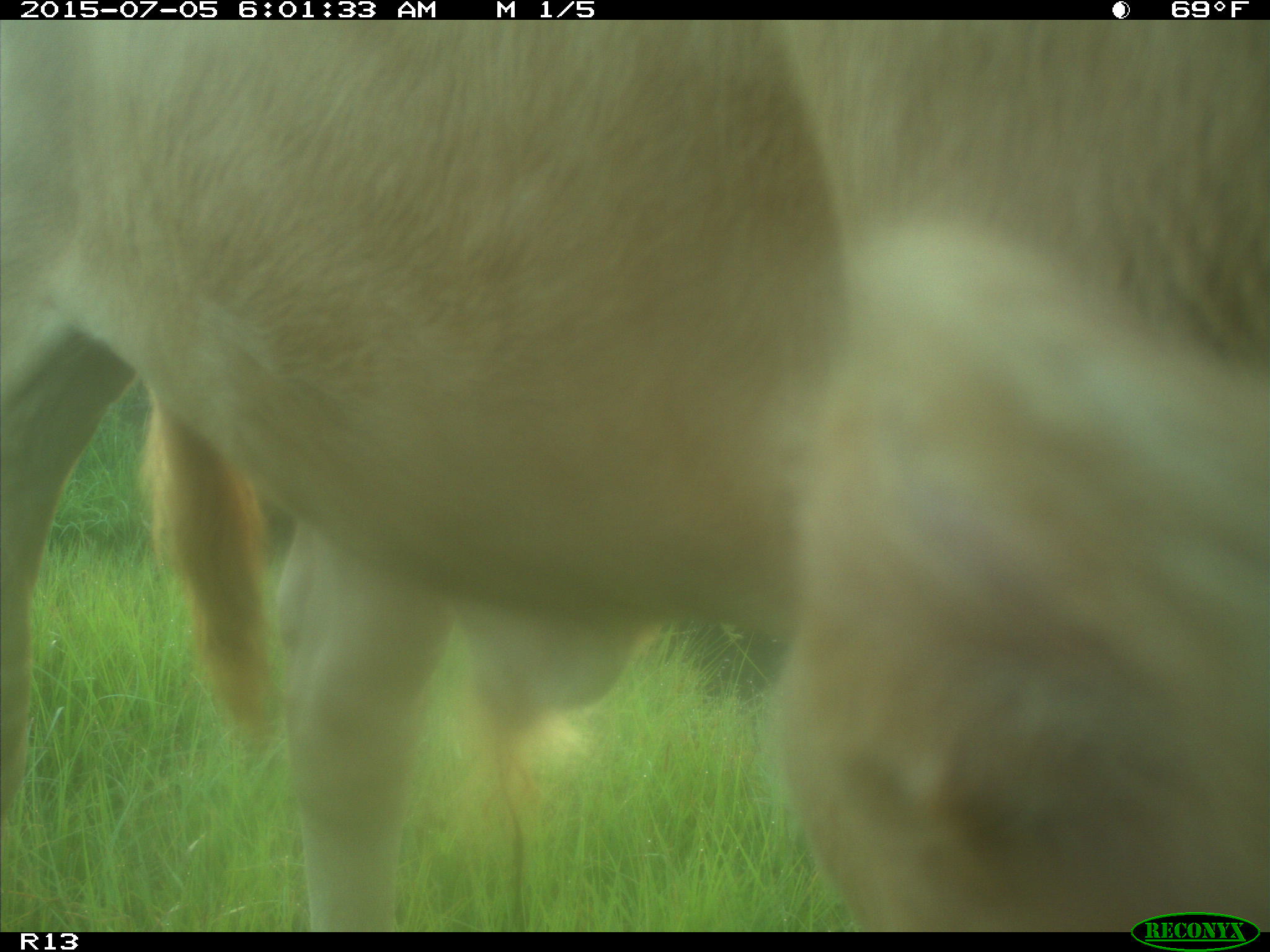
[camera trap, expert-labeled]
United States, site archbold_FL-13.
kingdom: Animalia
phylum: Chordata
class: Mammalia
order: Artiodactyla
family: Bovidae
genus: Bos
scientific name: Bos taurus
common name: domestic cow